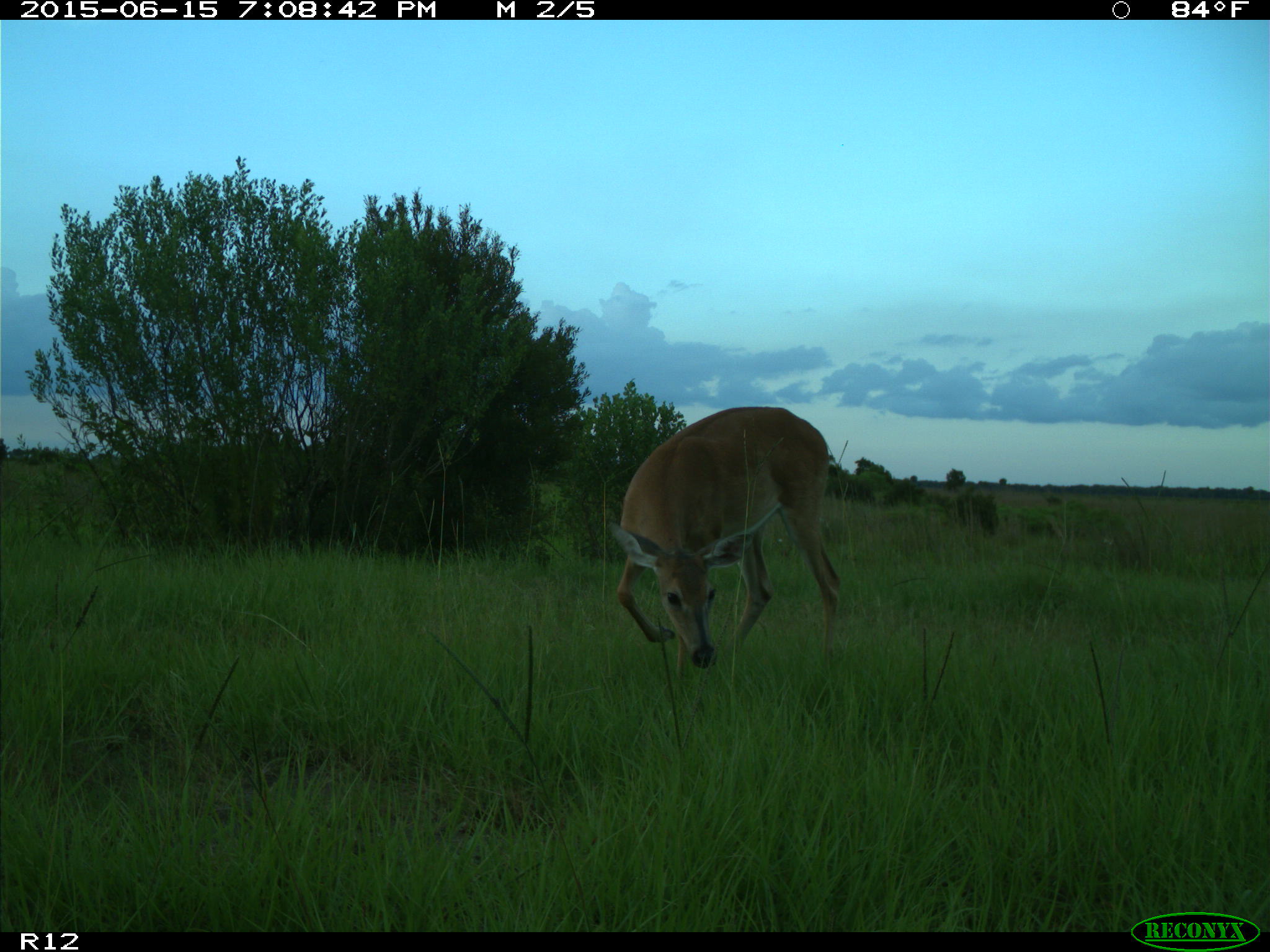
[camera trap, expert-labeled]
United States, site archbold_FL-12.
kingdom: Animalia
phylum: Chordata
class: Mammalia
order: Artiodactyla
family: Cervidae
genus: Odocoileus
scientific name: Odocoileus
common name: deer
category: unidentified deer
Unidentified deer (deer) (Odocoileus).